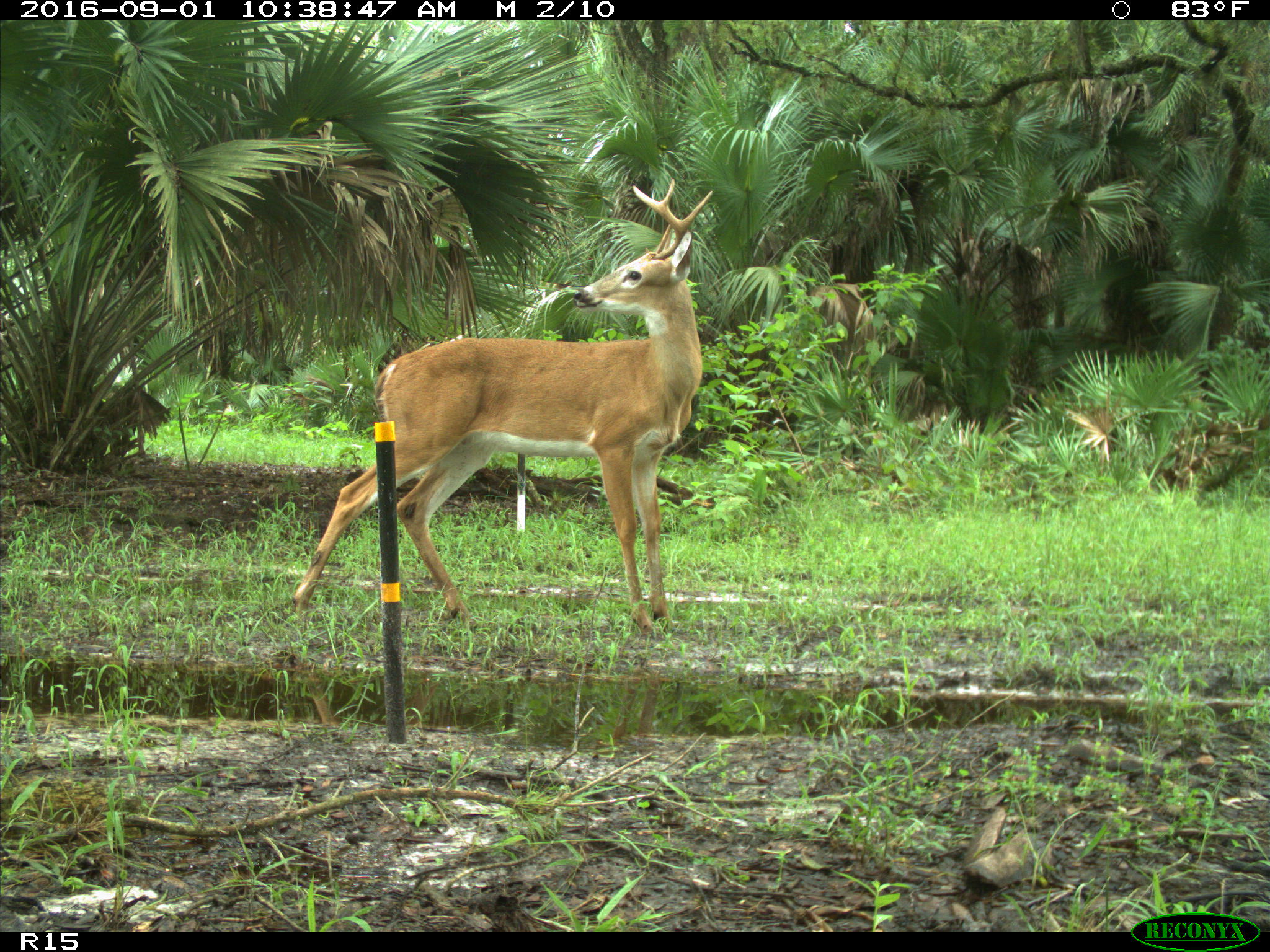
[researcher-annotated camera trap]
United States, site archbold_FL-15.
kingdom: Animalia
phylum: Chordata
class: Mammalia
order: Artiodactyla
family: Cervidae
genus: Odocoileus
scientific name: Odocoileus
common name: deer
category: unidentified deer